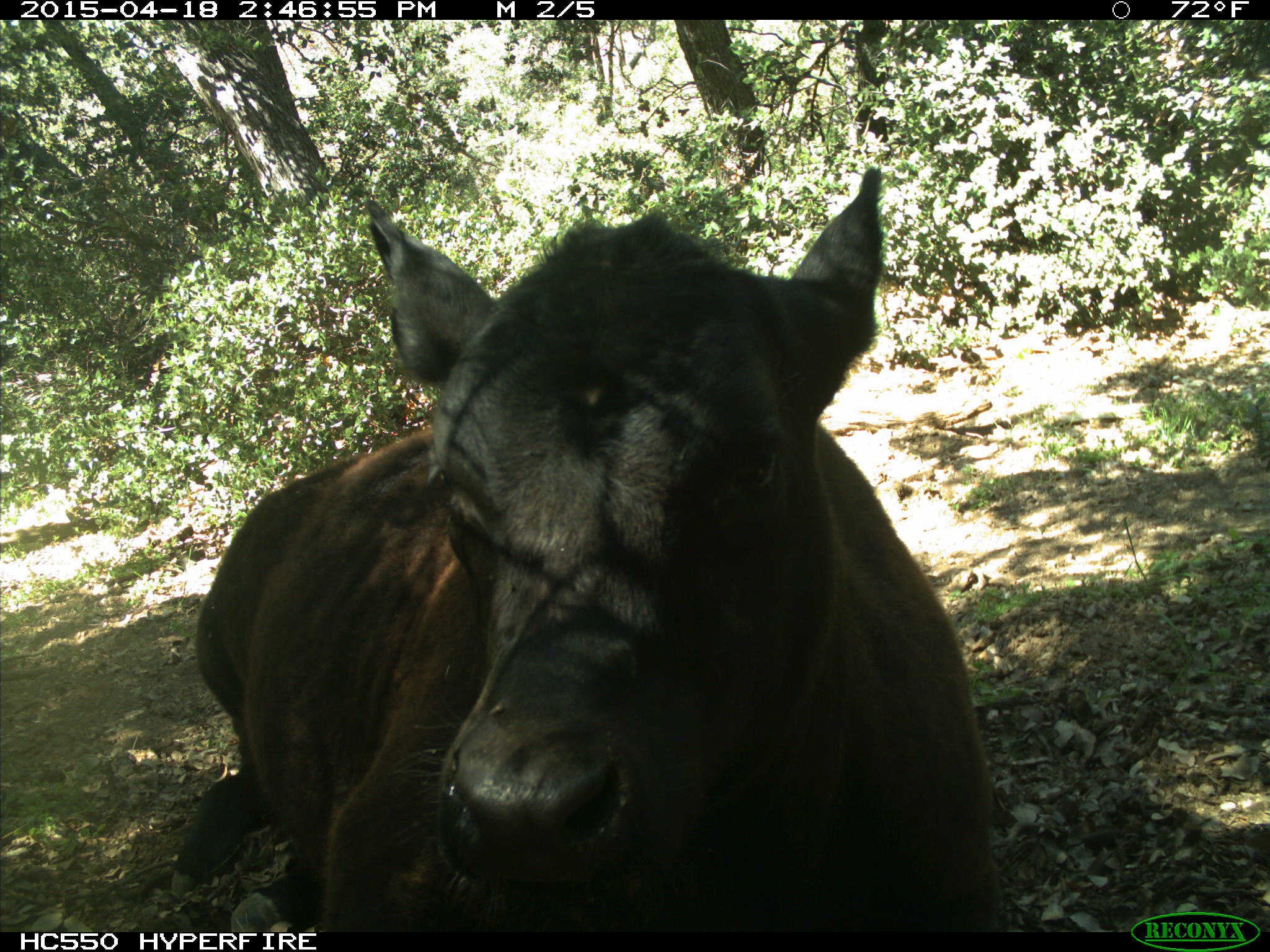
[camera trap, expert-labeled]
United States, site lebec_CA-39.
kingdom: Animalia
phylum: Chordata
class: Mammalia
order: Artiodactyla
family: Bovidae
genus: Bos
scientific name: Bos taurus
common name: domestic cow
Bos taurus (domestic cow).